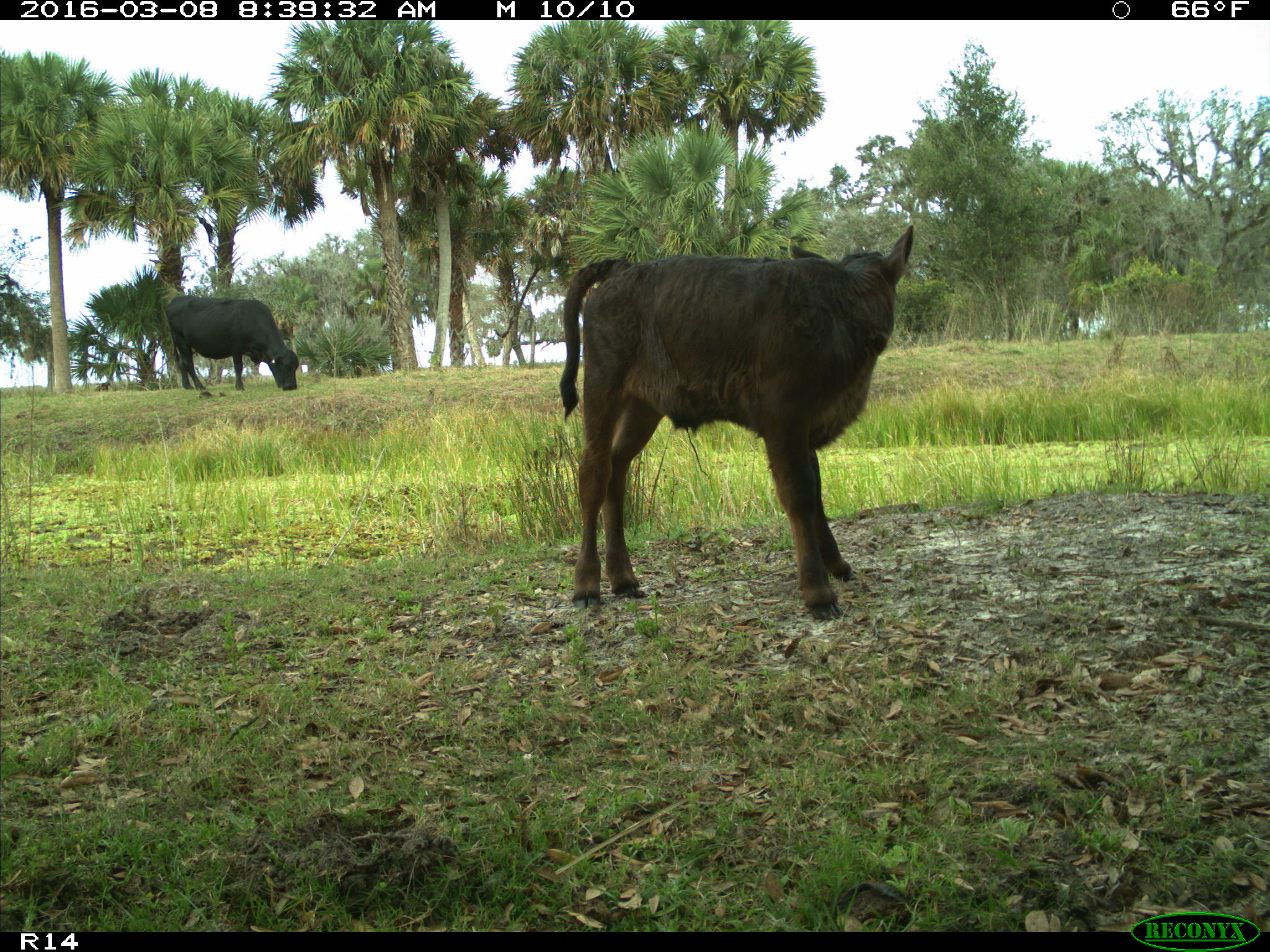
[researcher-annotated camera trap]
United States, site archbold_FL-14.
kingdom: Animalia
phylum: Chordata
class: Mammalia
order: Artiodactyla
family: Bovidae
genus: Bos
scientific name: Bos taurus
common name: domestic cow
Bos taurus (domestic cow).